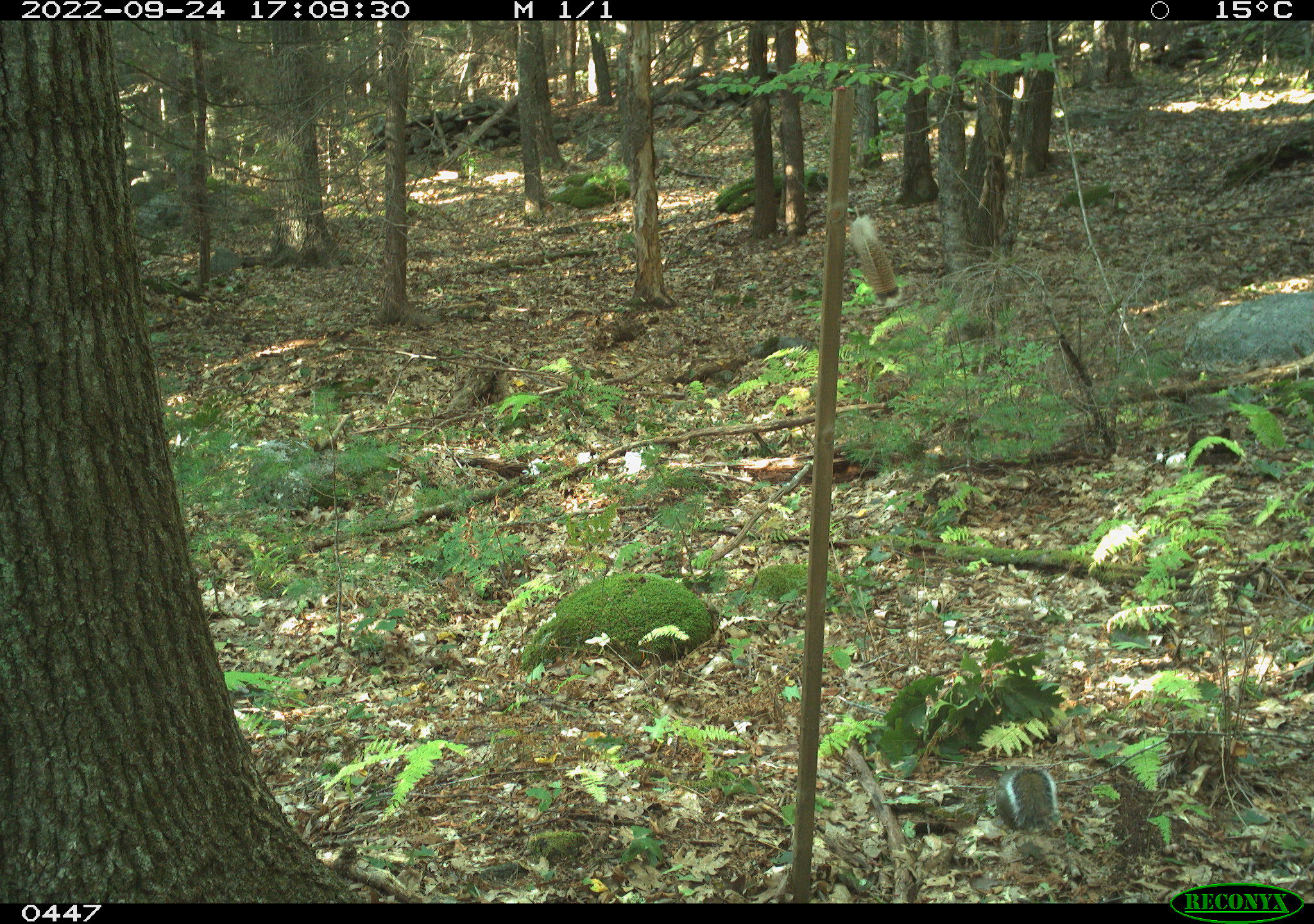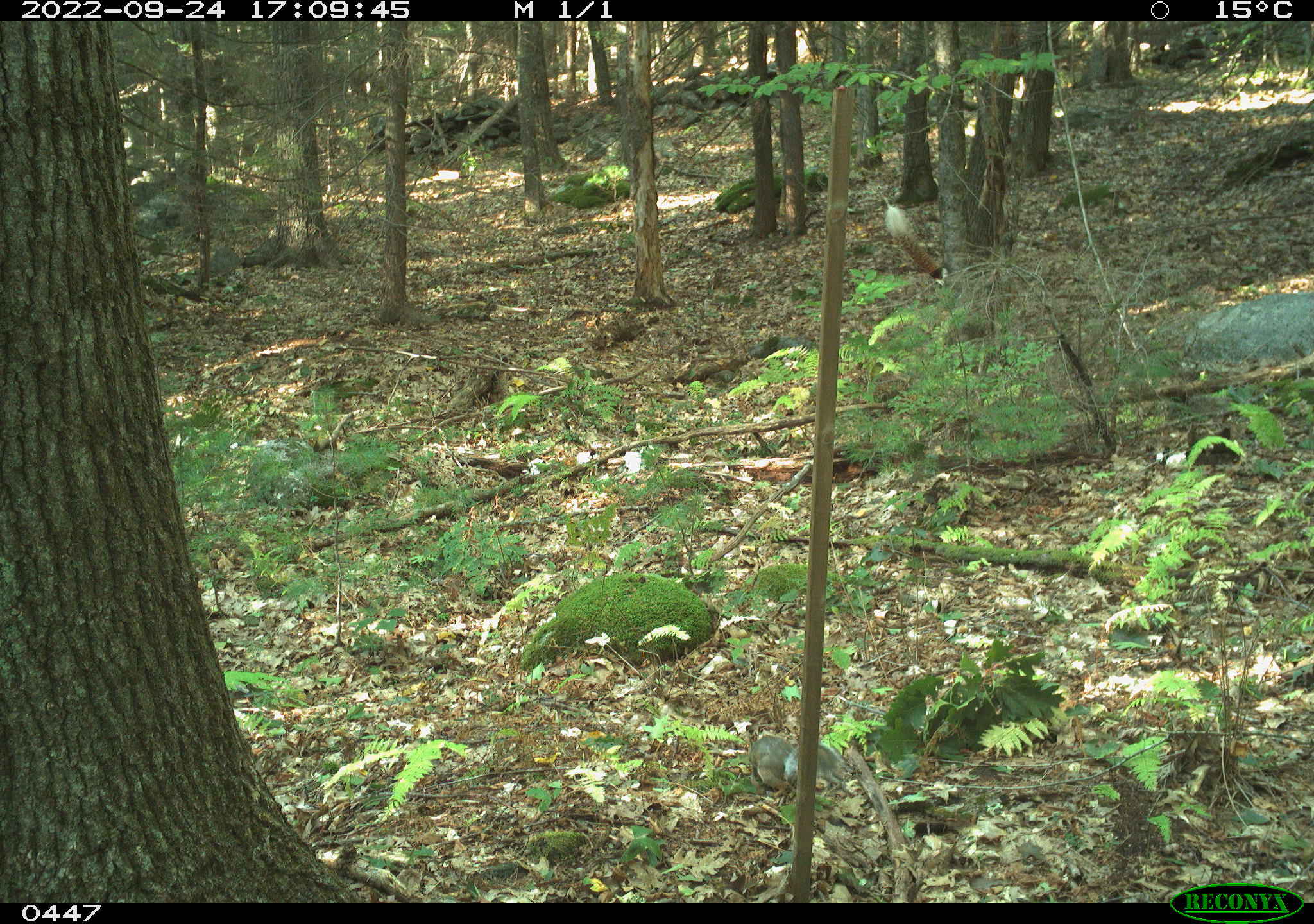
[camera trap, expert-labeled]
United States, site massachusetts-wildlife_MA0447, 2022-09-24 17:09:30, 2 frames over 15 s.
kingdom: Animalia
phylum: Chordata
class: Mammalia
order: Rodentia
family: Sciuridae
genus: Sciurus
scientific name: Sciurus carolinensis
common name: gray squirrel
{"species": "gray squirrel (Sciurus carolinensis)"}